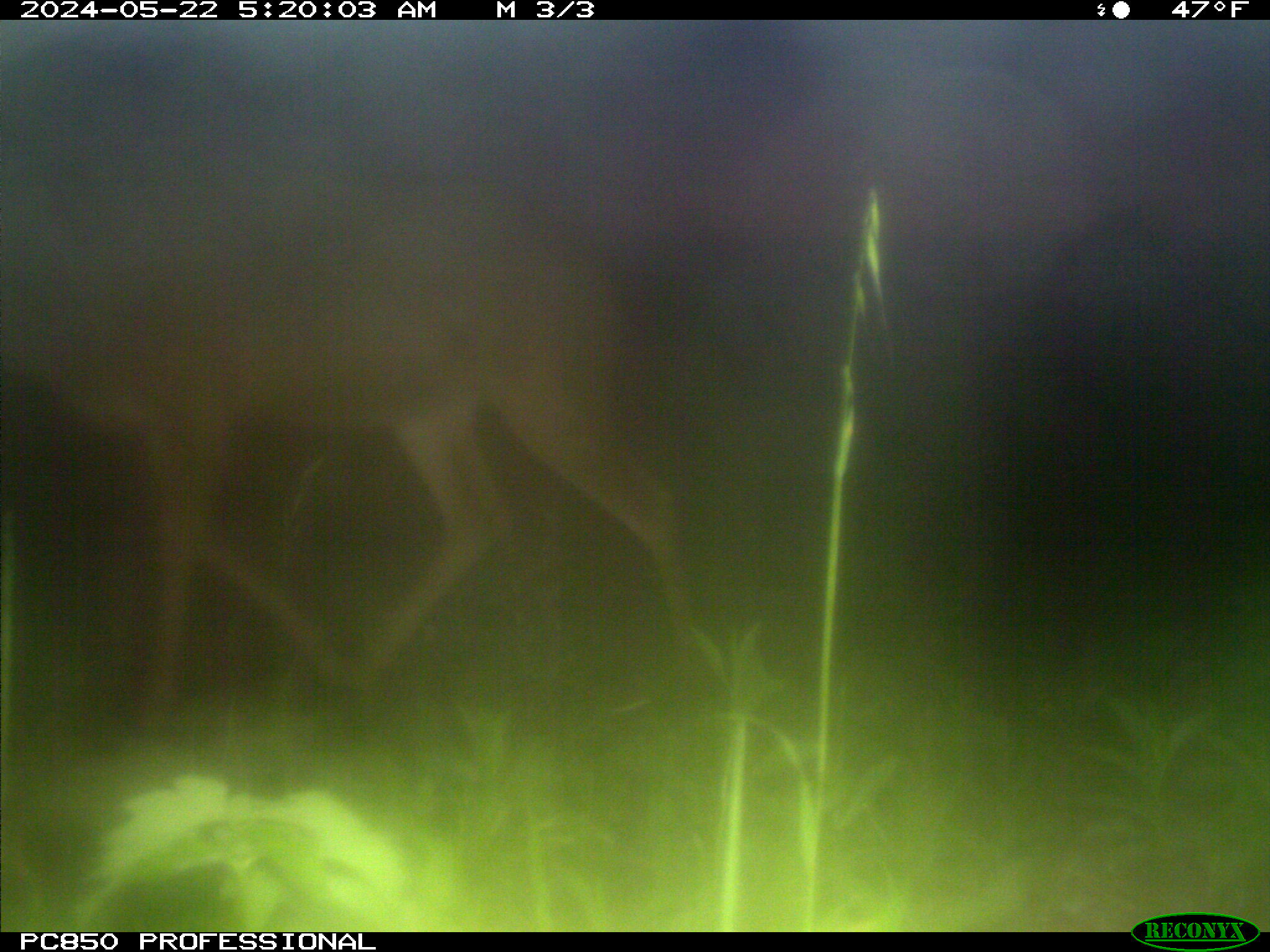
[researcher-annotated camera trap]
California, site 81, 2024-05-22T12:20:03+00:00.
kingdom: Animalia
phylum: Chordata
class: Mammalia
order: Artiodactyla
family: Cervidae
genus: Odocoileus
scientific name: Odocoileus hemionus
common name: mule deer